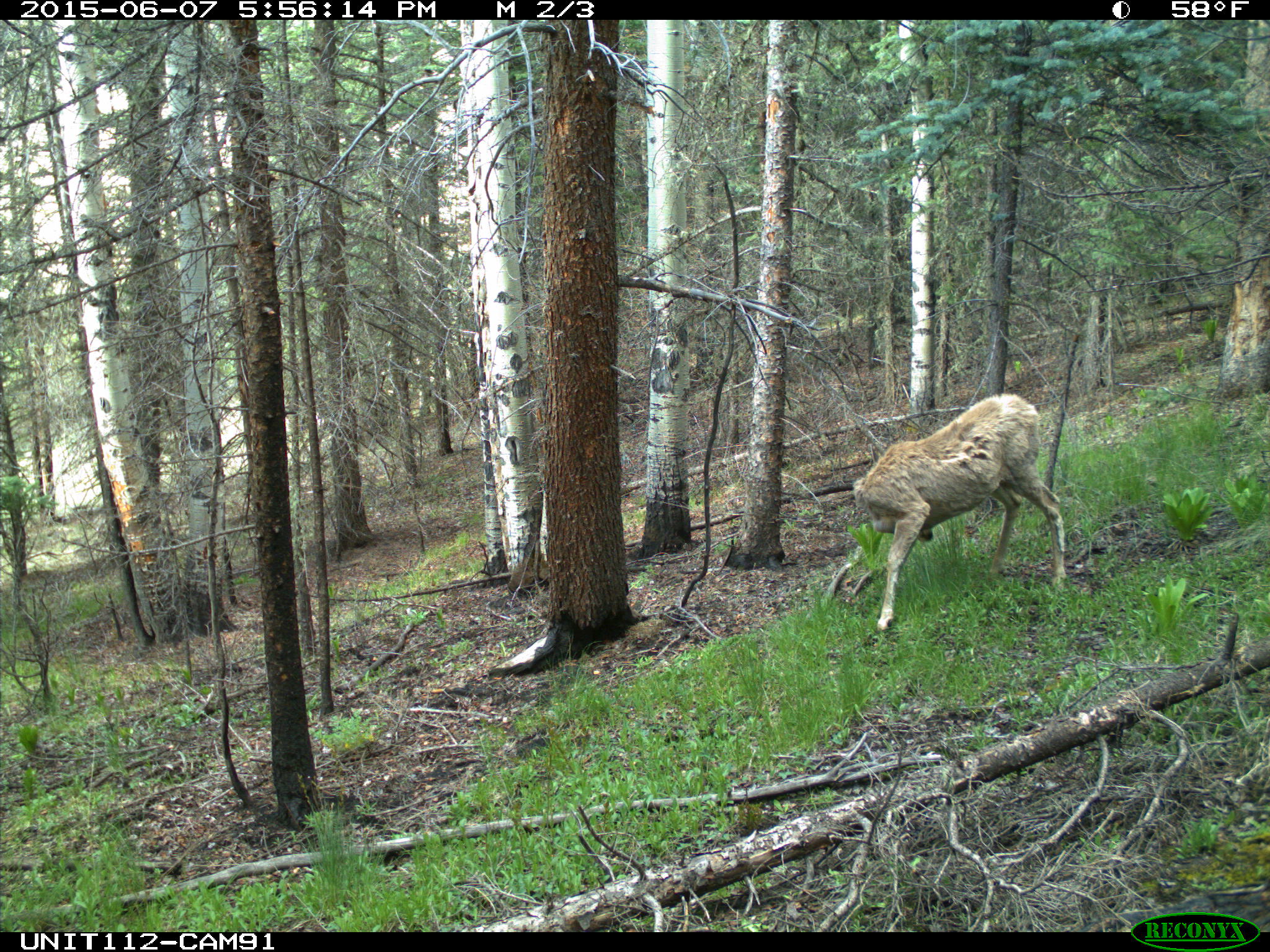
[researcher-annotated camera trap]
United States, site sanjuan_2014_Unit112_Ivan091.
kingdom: Animalia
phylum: Chordata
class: Mammalia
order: Artiodactyla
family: Cervidae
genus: Odocoileus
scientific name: Odocoileus hemionus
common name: mule deer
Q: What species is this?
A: Odocoileus hemionus (mule deer).